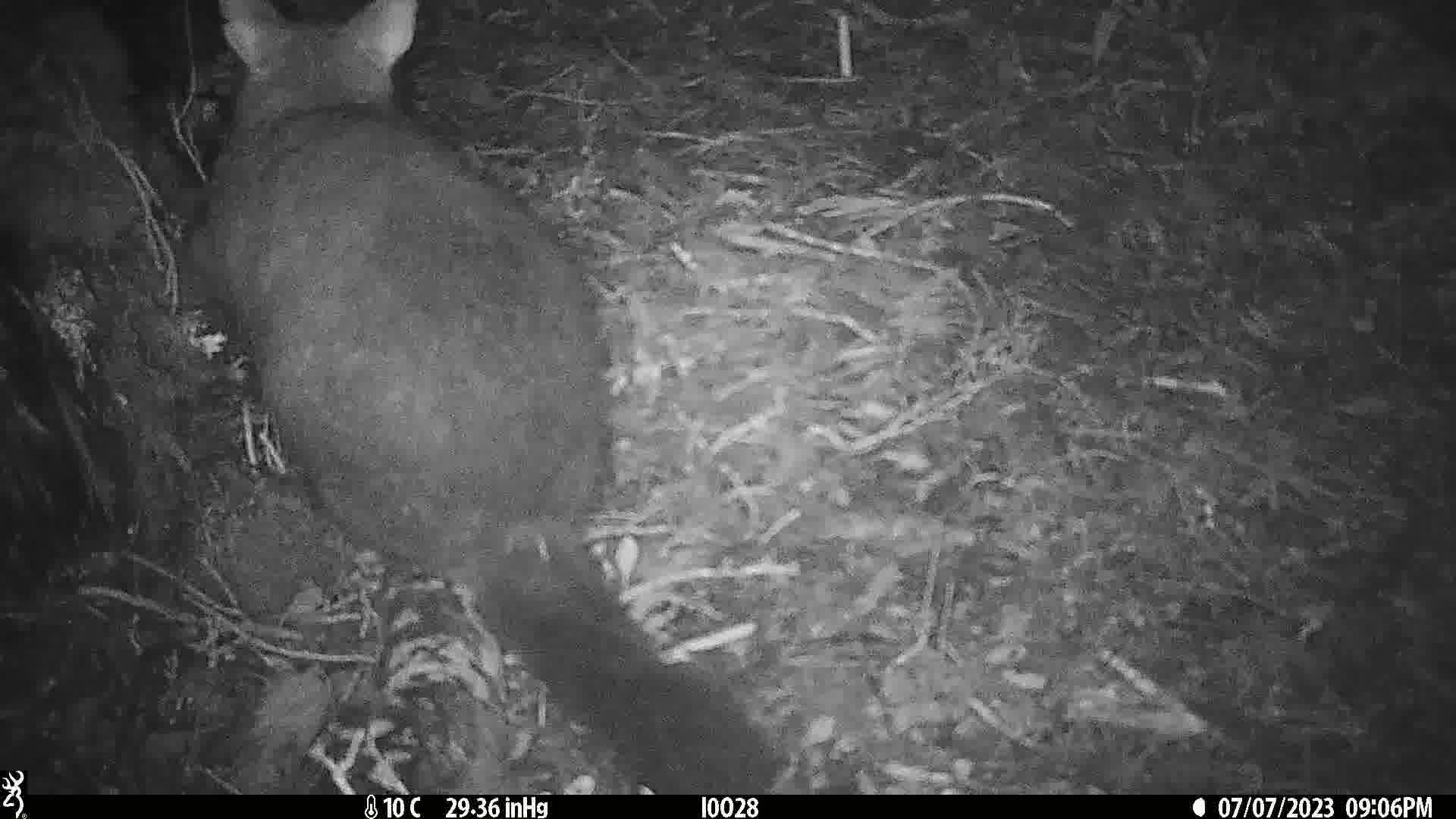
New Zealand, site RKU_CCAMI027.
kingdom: Animalia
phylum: Chordata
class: Mammalia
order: Diprotodontia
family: Phalangeridae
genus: Trichosurus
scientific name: Trichosurus vulpecula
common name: common brushtail possum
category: possum